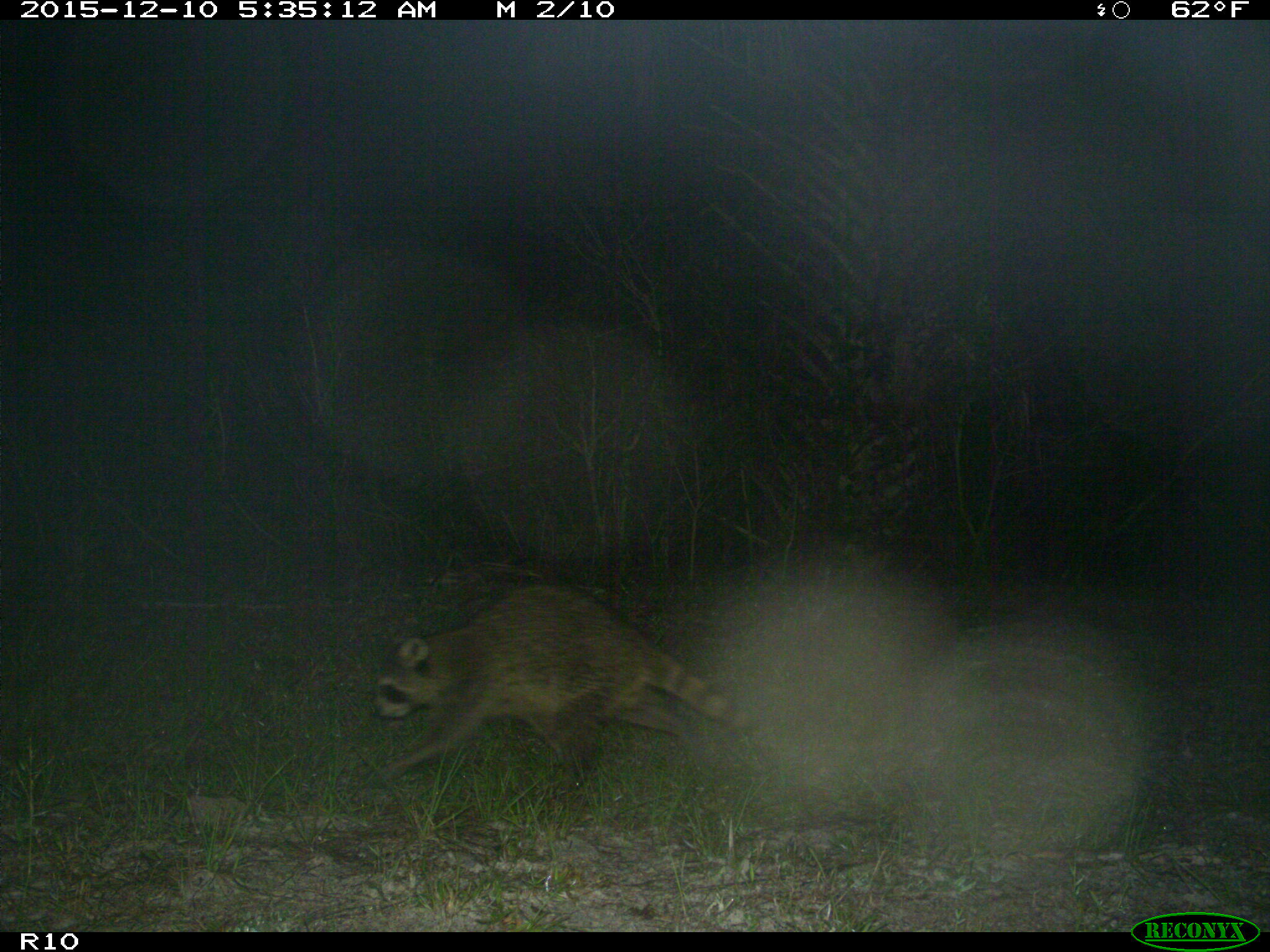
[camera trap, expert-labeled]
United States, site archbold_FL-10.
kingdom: Animalia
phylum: Chordata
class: Mammalia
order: Carnivora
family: Procyonidae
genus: Procyon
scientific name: Procyon lotor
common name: common raccoon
Procyon lotor (common raccoon).